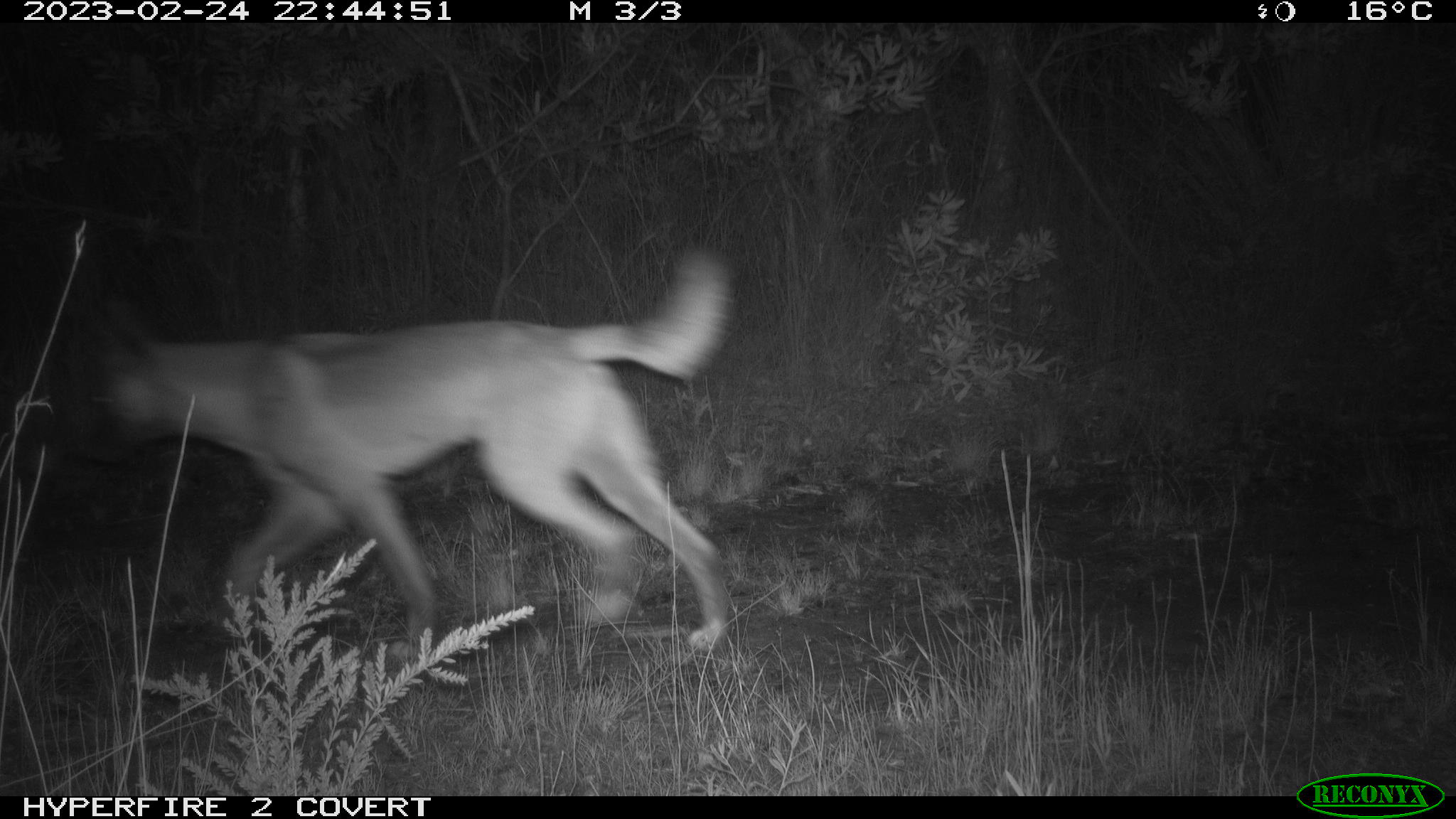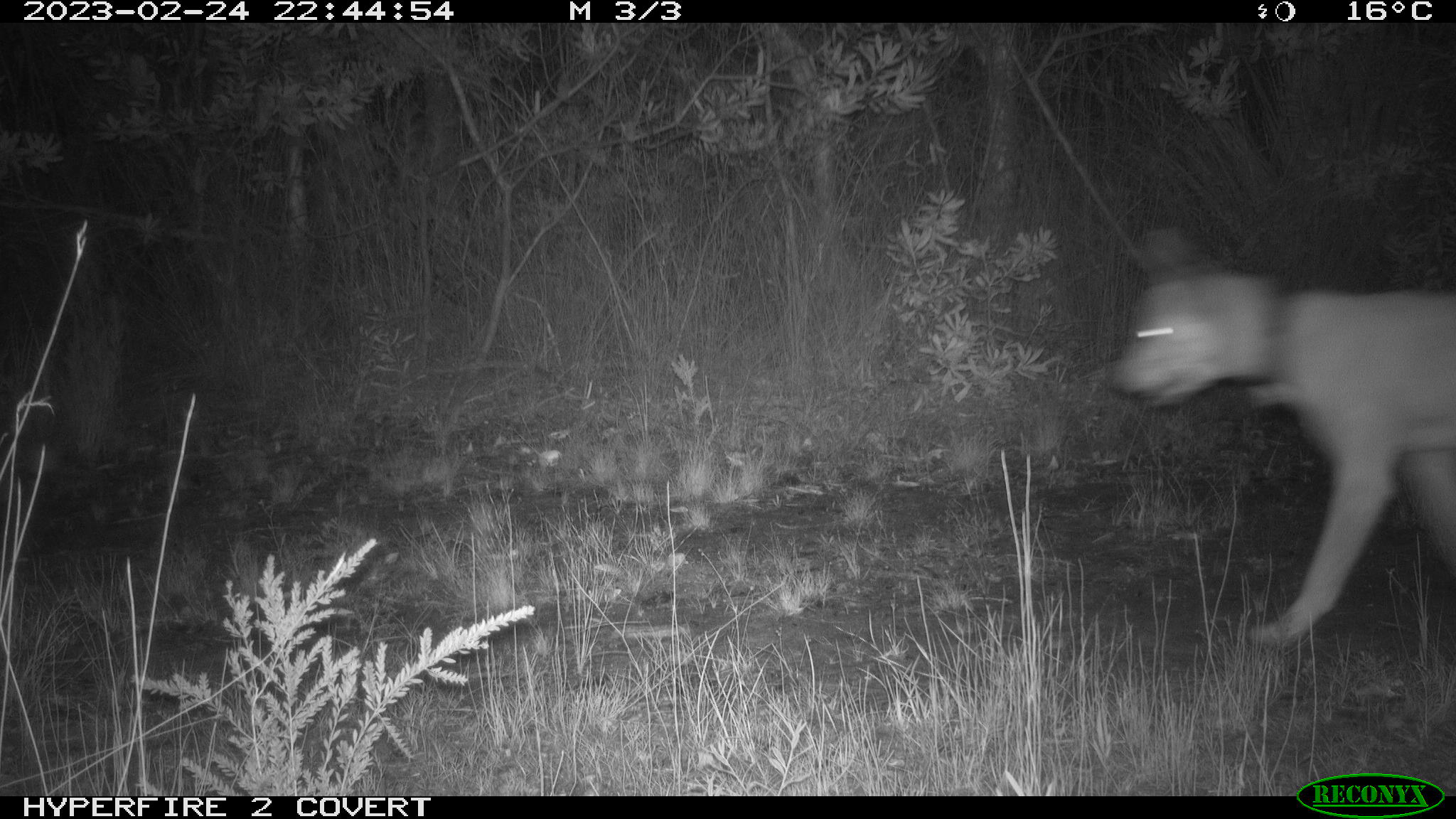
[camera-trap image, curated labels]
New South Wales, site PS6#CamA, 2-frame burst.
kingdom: Animalia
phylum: Chordata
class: Mammalia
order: Carnivora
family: Canidae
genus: Canis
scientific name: Canis familiaris dingo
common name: dingo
Dingo (Canis familiaris dingo).